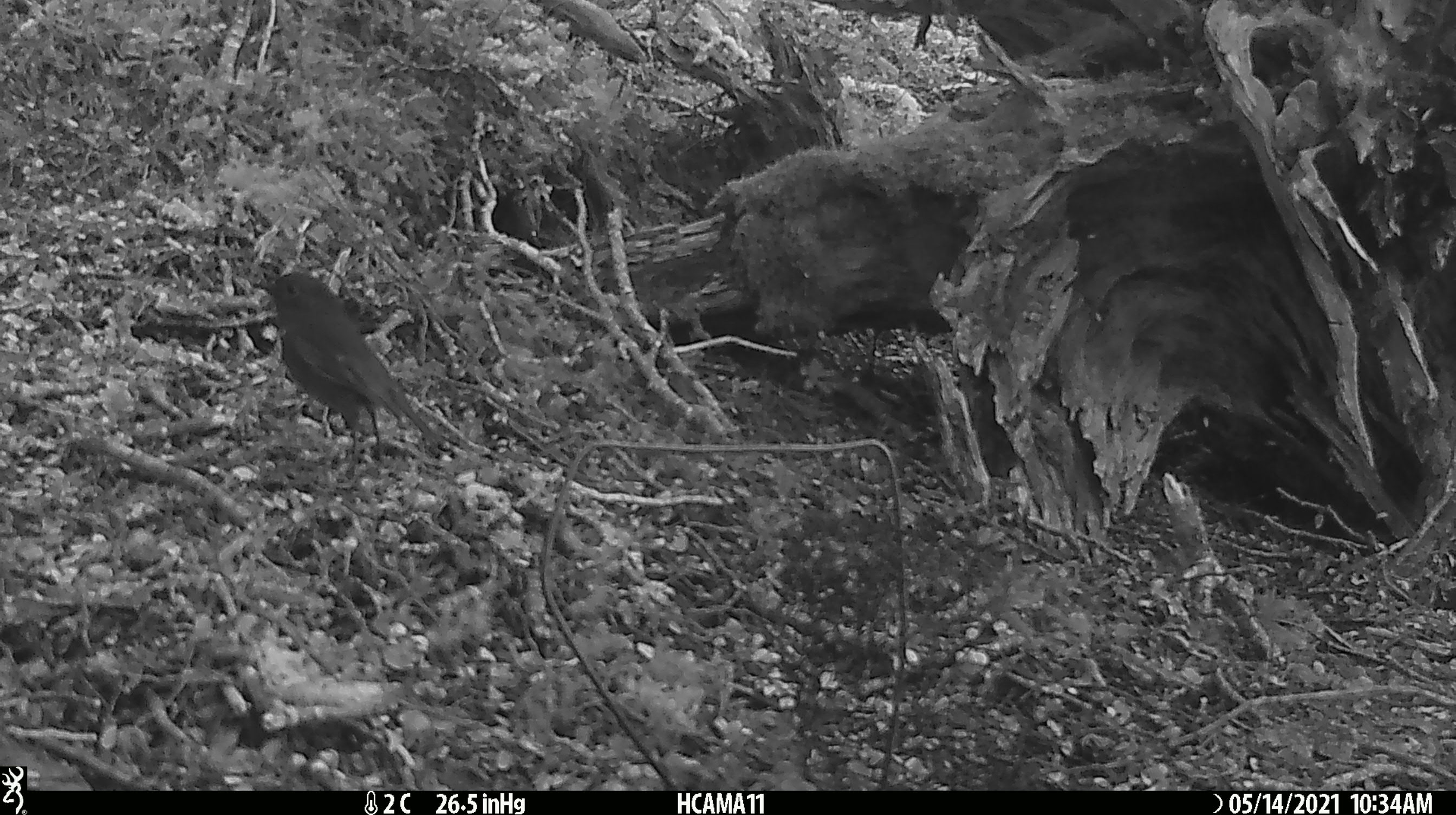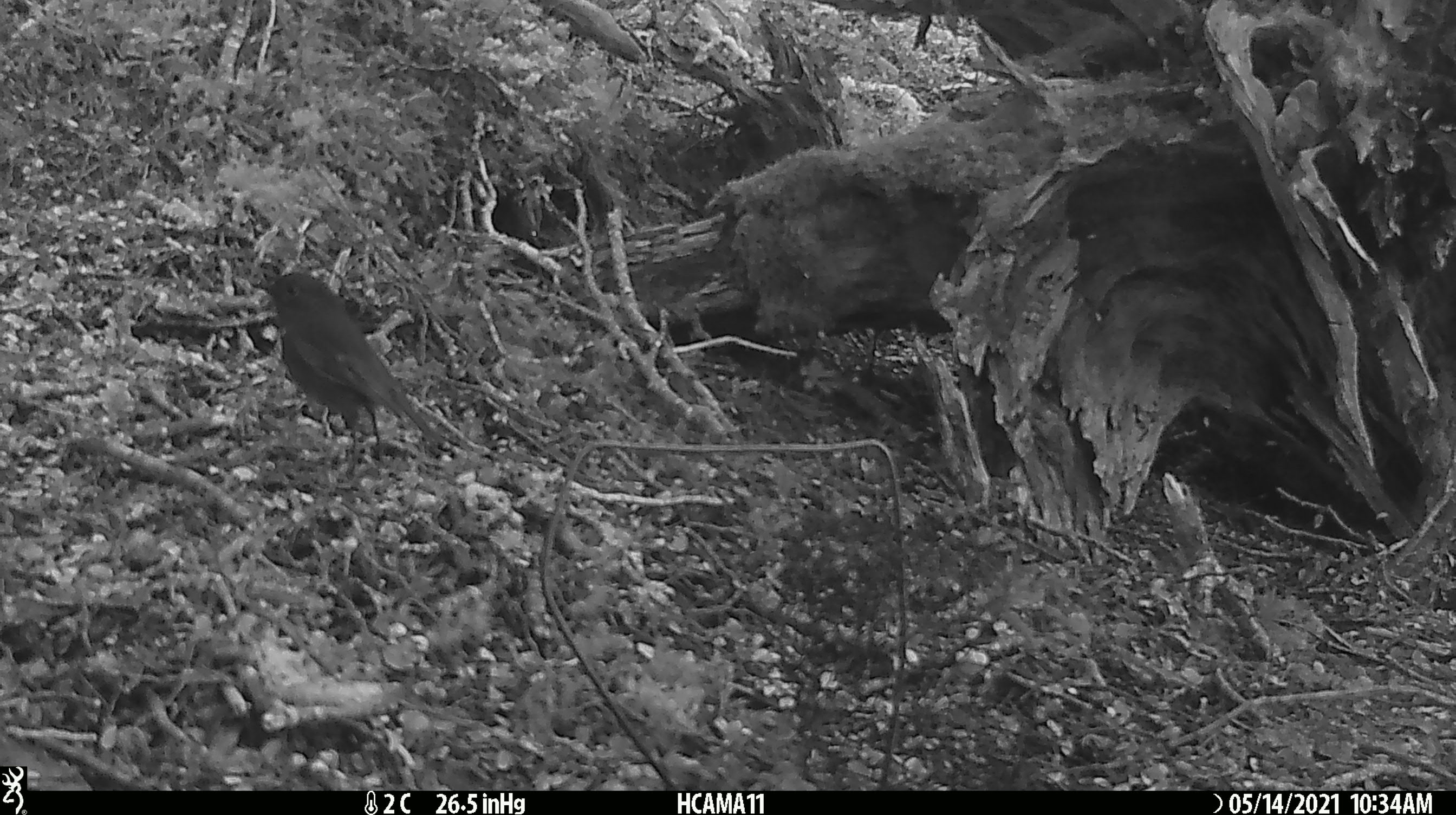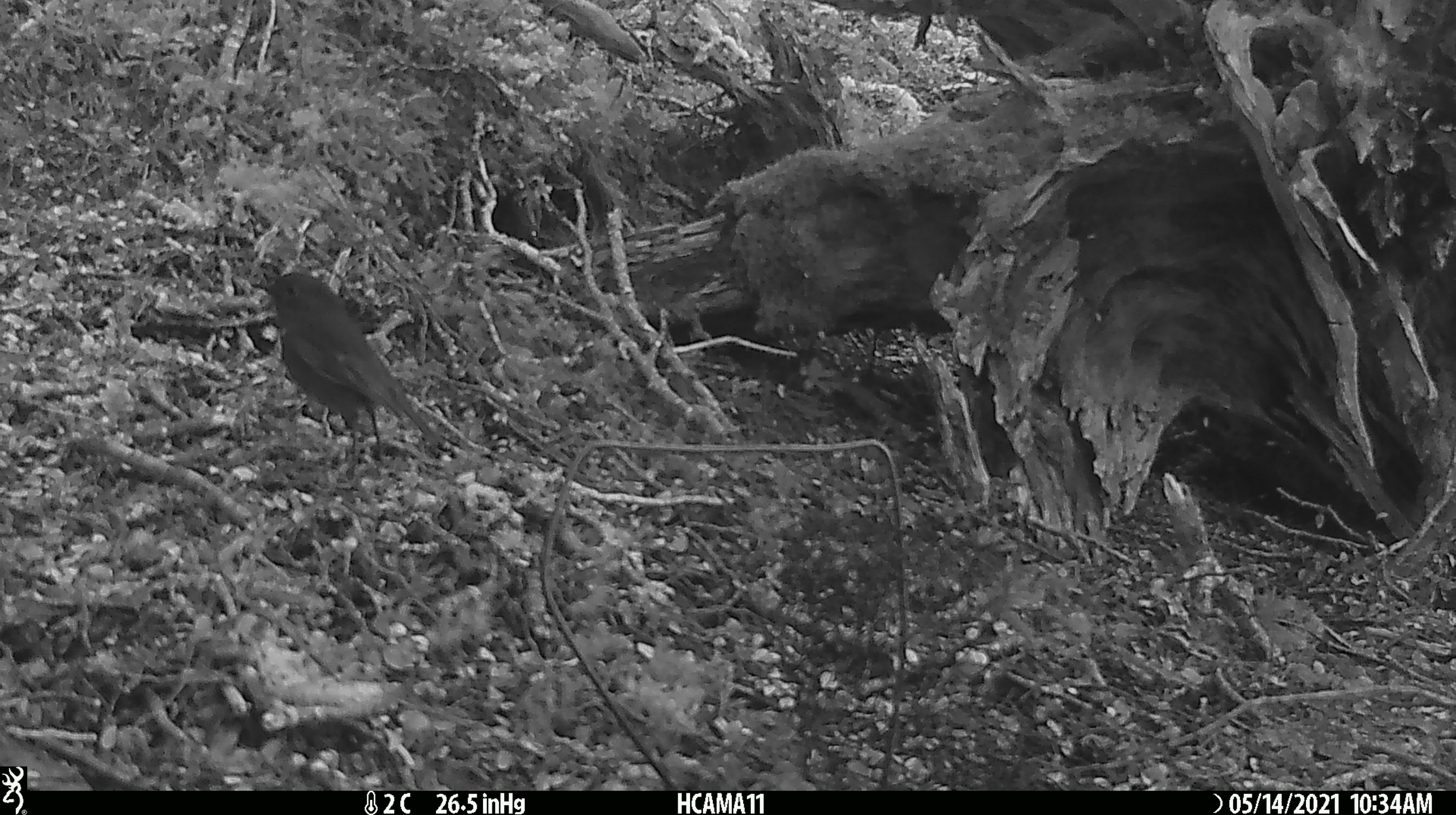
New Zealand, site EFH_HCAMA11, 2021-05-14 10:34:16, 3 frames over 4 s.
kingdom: Animalia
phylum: Chordata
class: Aves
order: Passeriformes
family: Petroicidae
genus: Petroica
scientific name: Petroica australis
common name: new zealand robin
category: robin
Robin (new zealand robin) (Petroica australis).